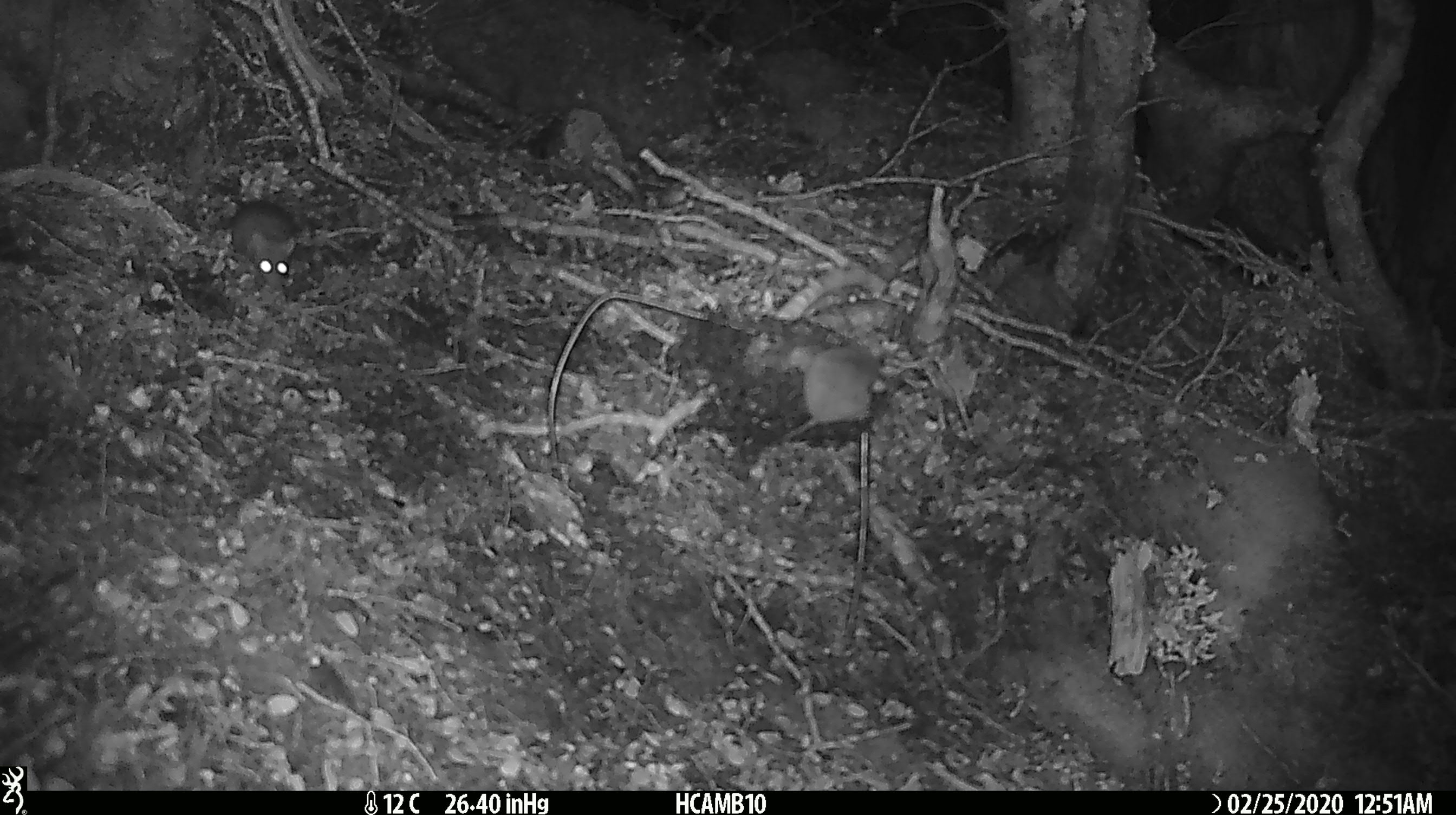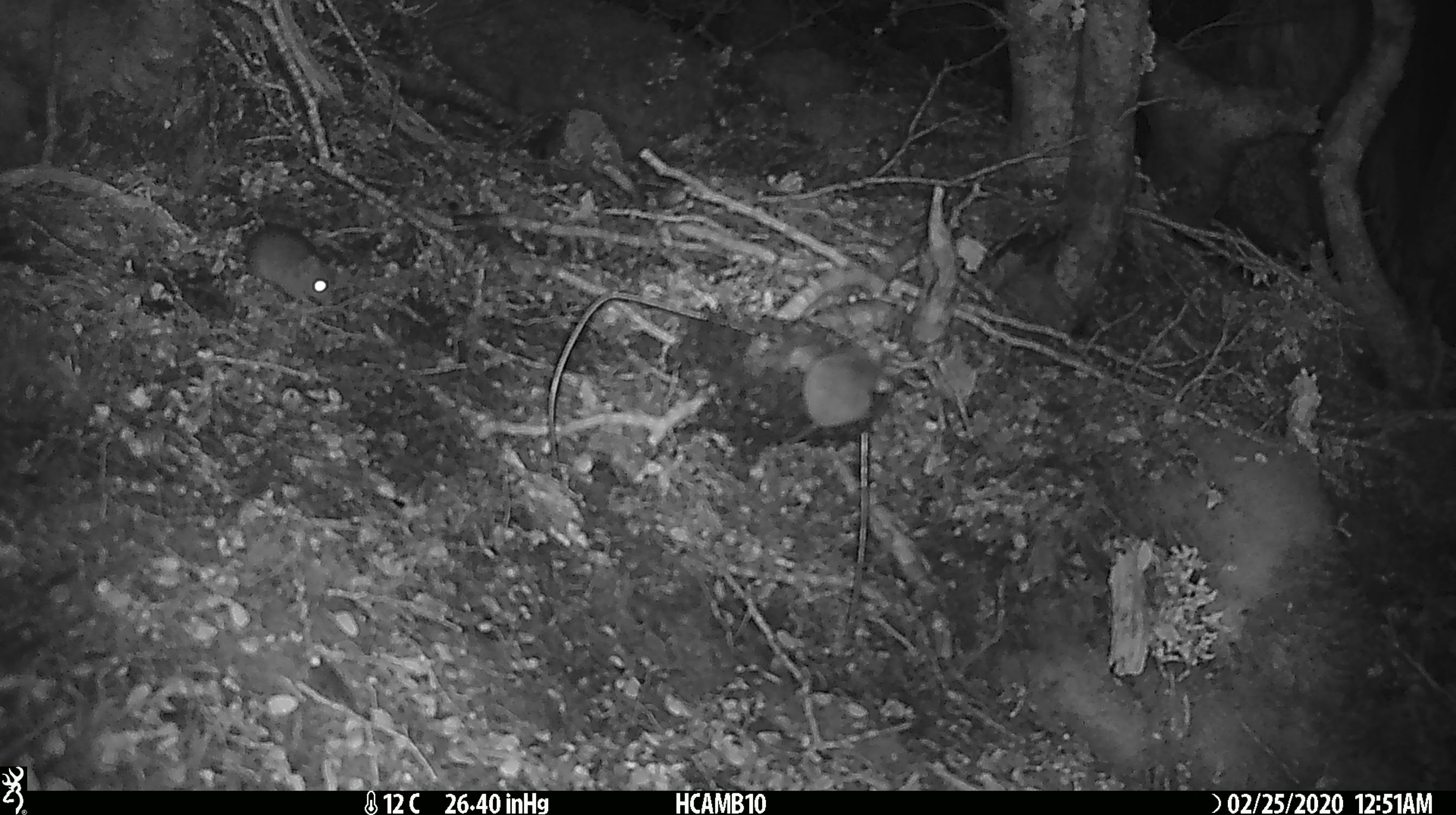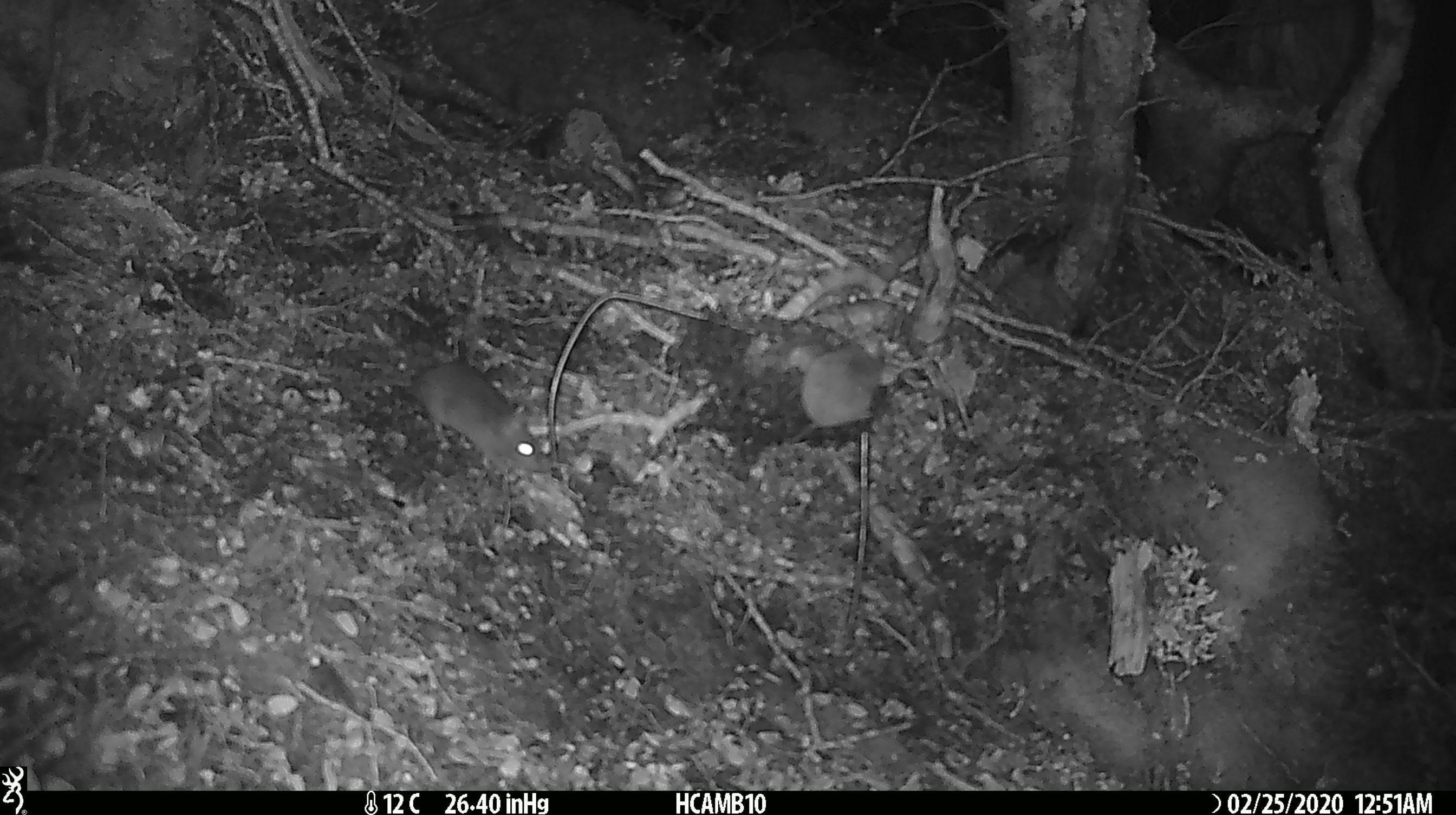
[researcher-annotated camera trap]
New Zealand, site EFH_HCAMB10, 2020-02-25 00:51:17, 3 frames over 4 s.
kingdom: Animalia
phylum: Chordata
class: Mammalia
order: Rodentia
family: Muridae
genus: Mus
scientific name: Mus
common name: mouse